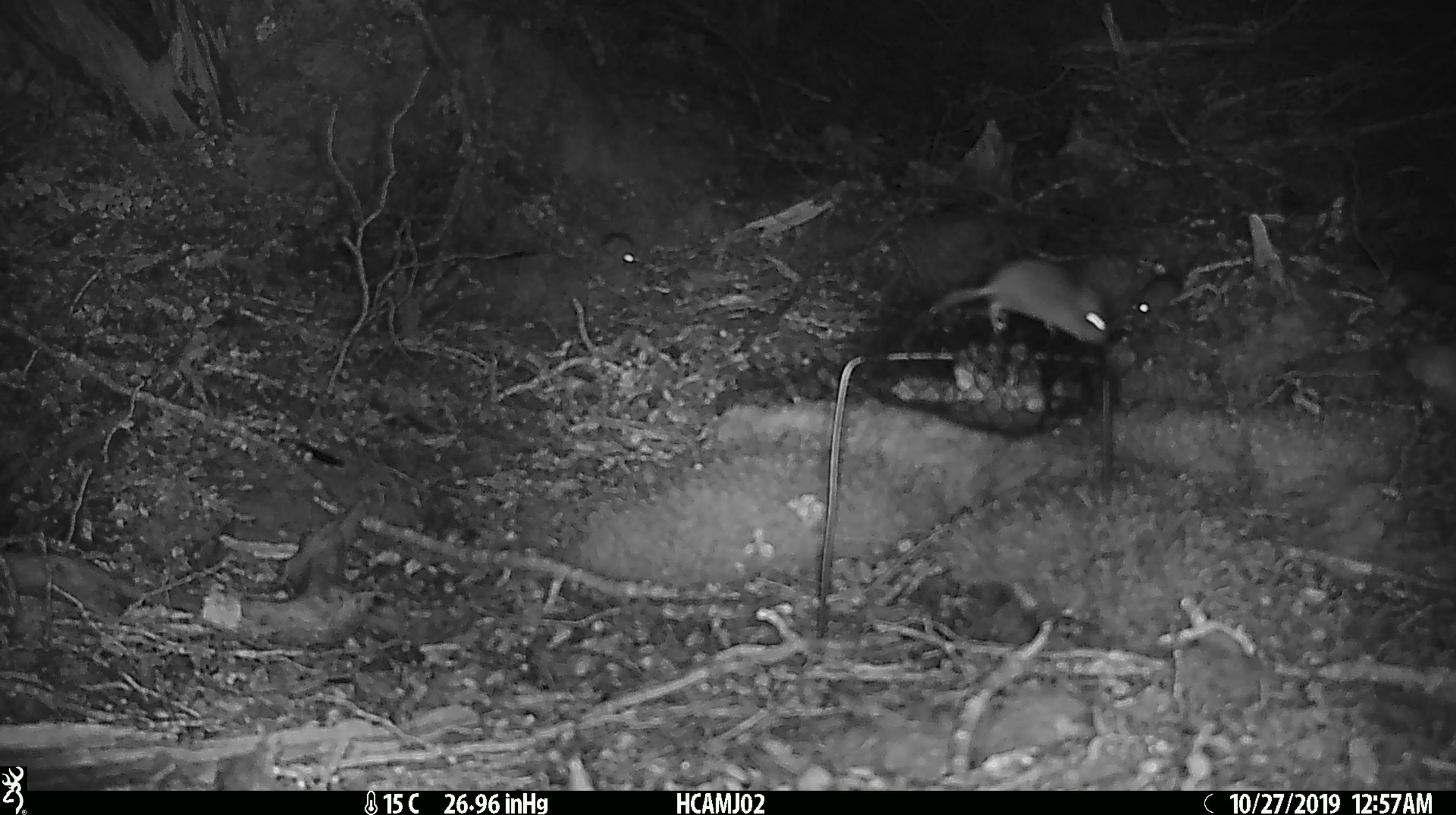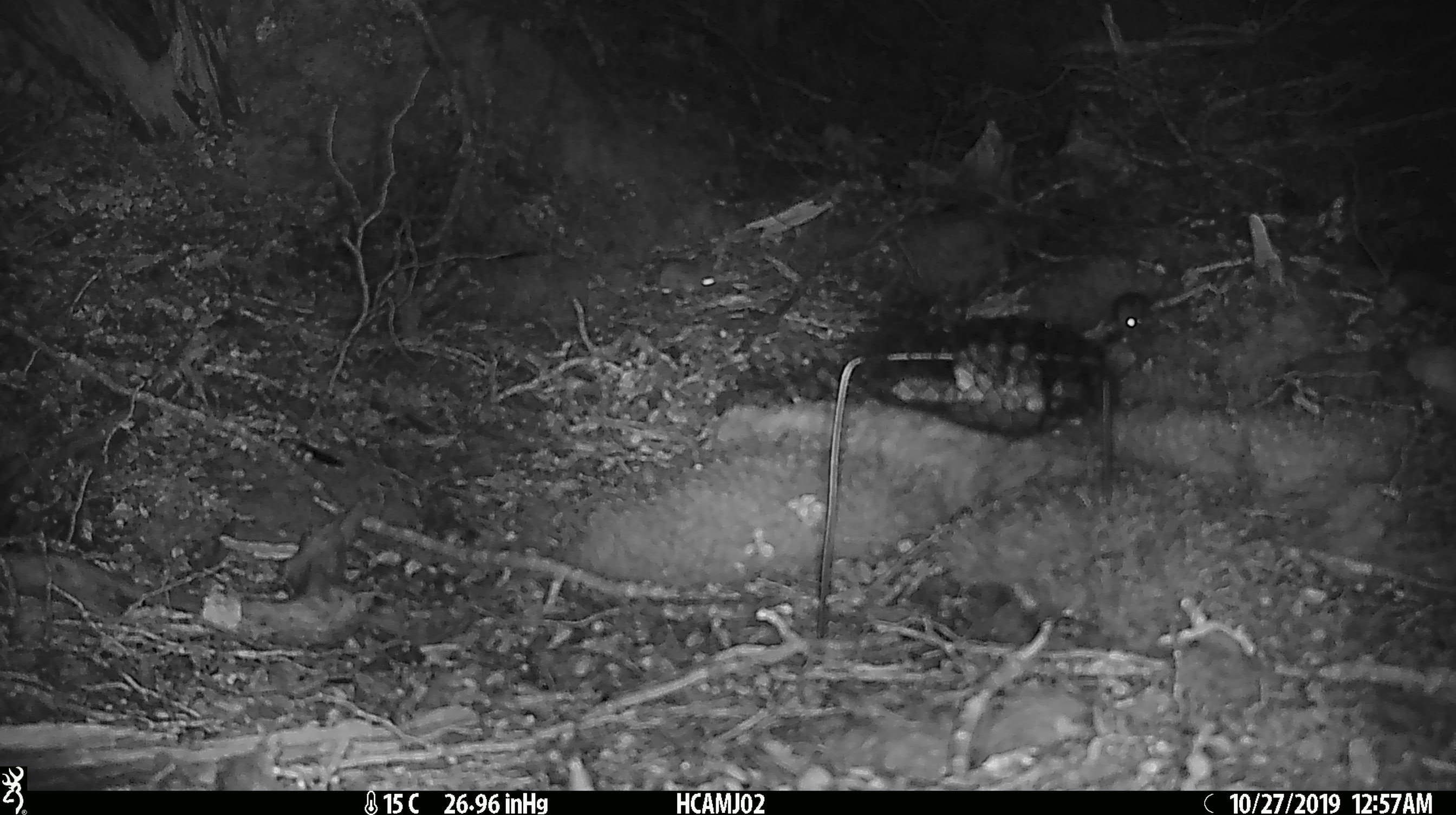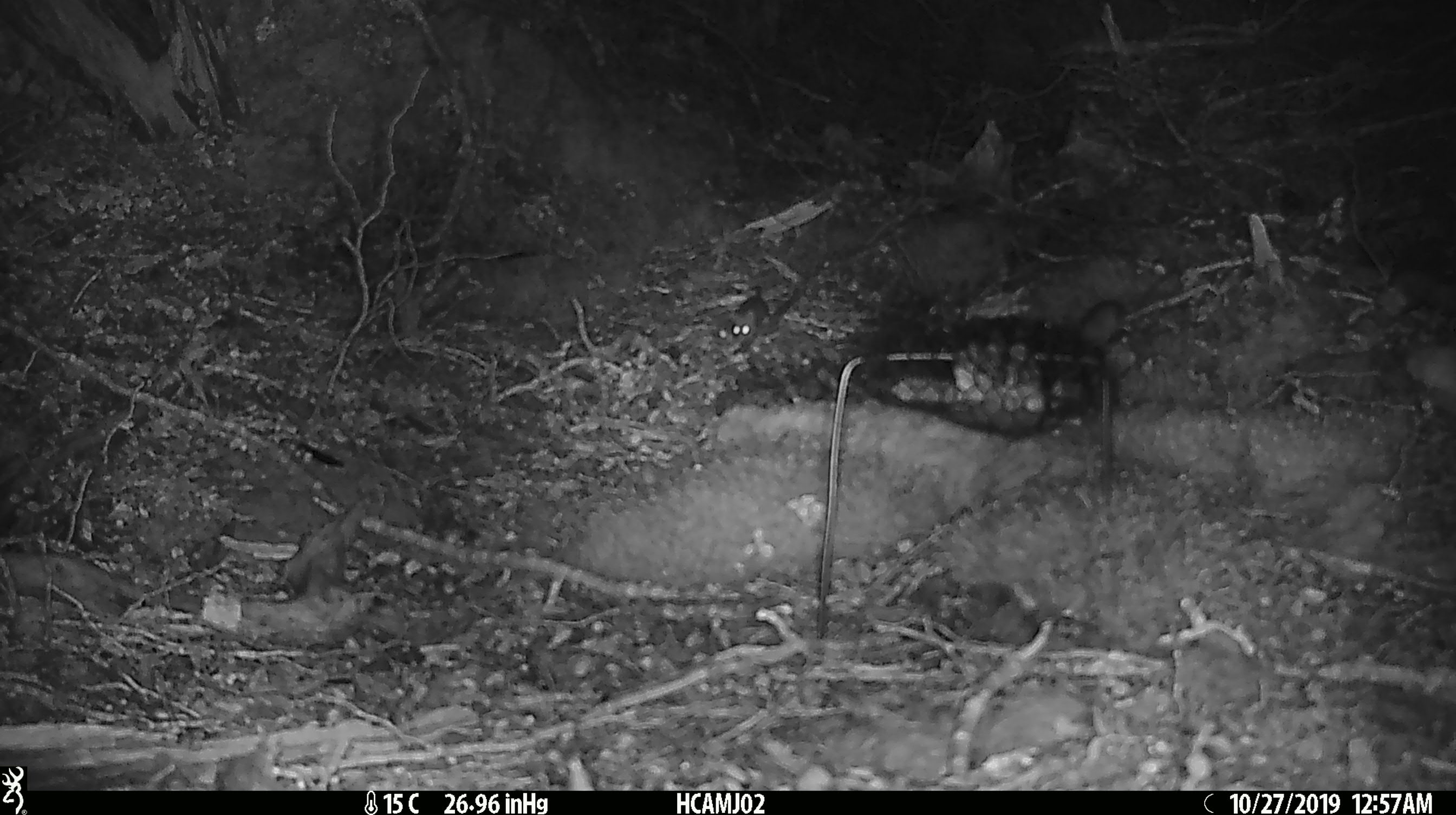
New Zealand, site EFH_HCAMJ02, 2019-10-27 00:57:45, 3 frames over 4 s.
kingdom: Animalia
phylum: Chordata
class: Mammalia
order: Rodentia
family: Muridae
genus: Mus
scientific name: Mus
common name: mouse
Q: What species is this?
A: Mouse (Mus).